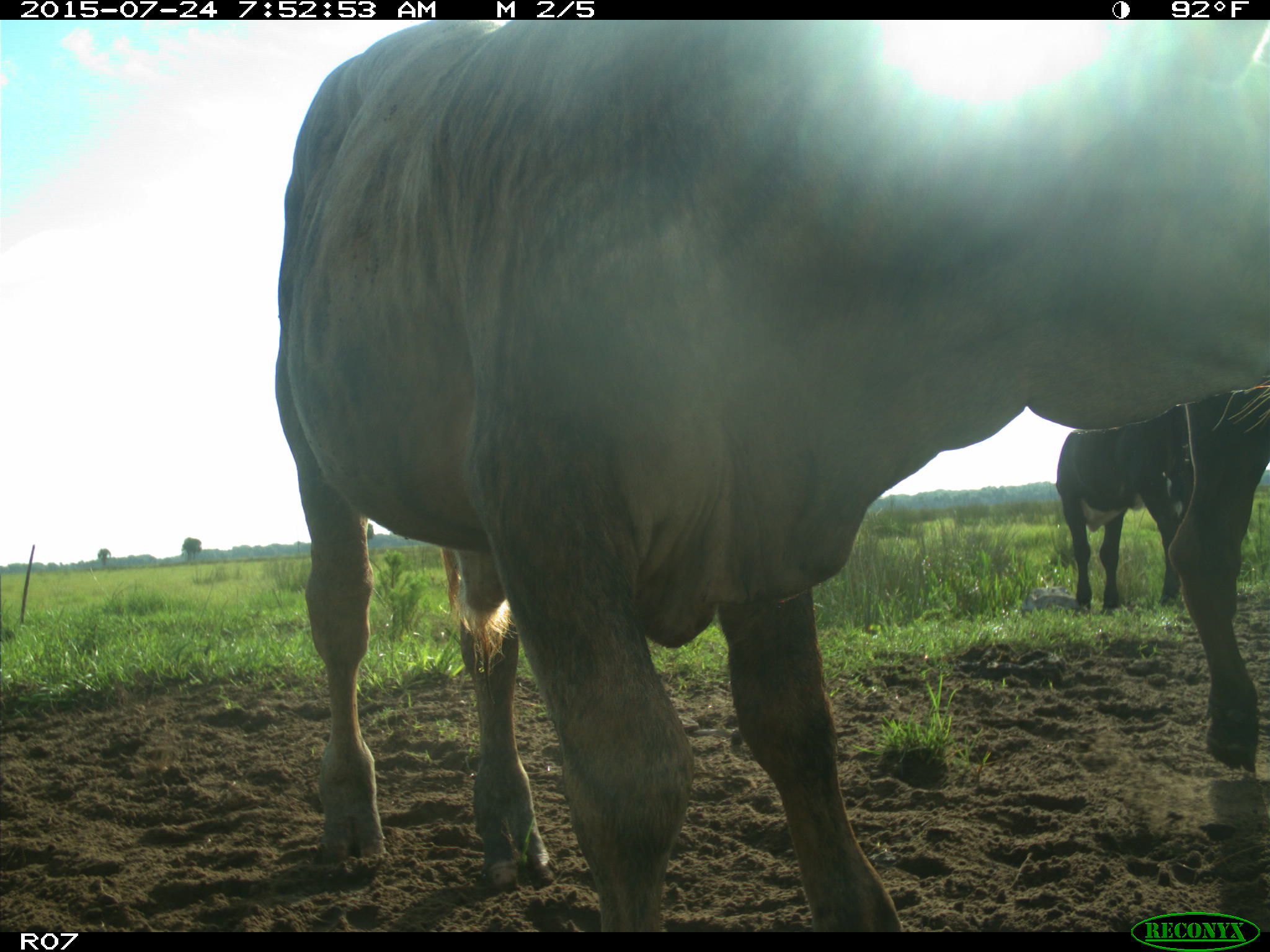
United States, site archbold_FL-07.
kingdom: Animalia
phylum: Chordata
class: Mammalia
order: Artiodactyla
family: Bovidae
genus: Bos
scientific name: Bos taurus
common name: domestic cow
Bos taurus (domestic cow).